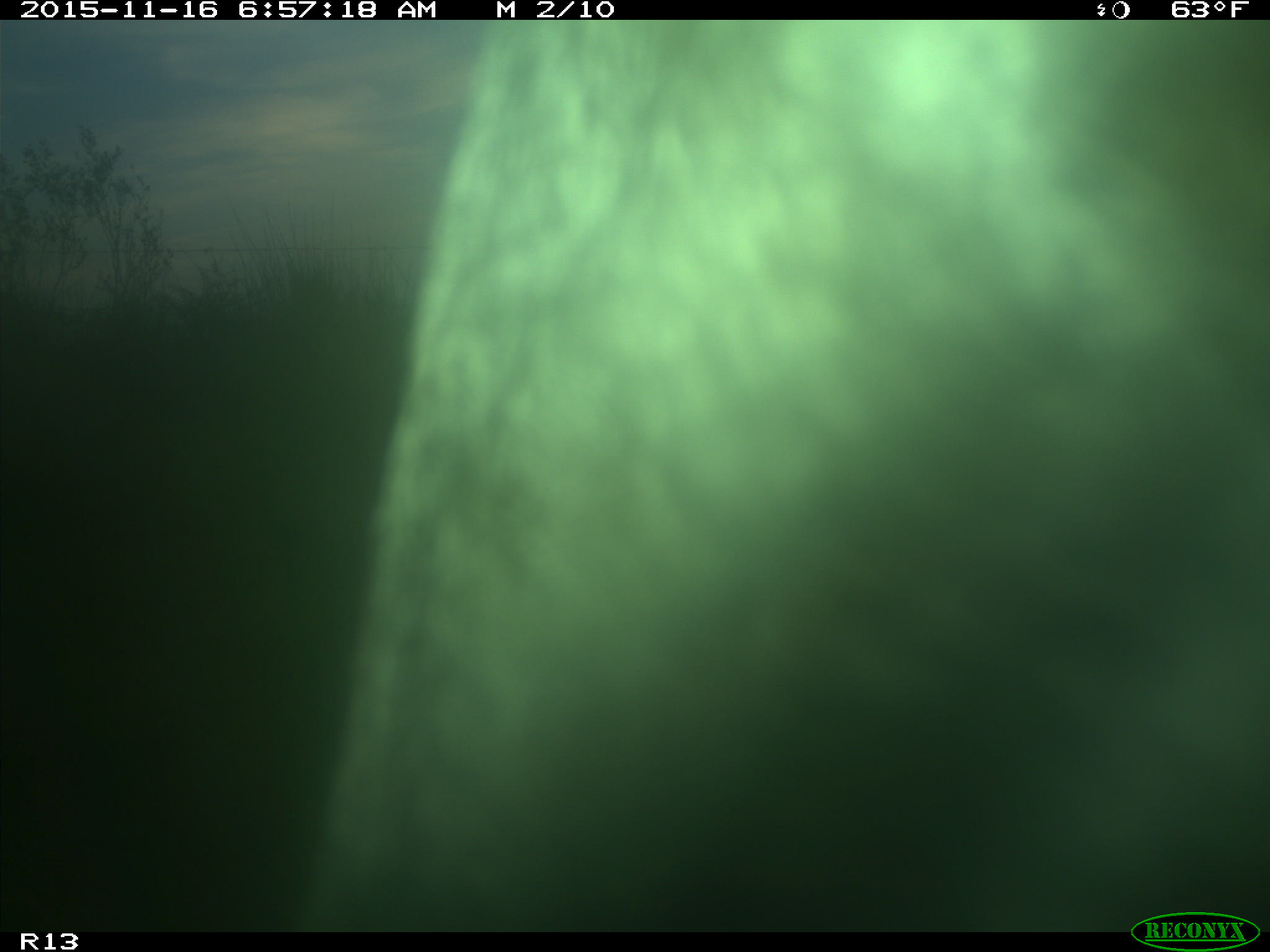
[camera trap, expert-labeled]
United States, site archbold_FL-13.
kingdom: Animalia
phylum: Chordata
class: Mammalia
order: Artiodactyla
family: Bovidae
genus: Bos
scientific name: Bos taurus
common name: domestic cow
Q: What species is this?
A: Bos taurus (domestic cow).